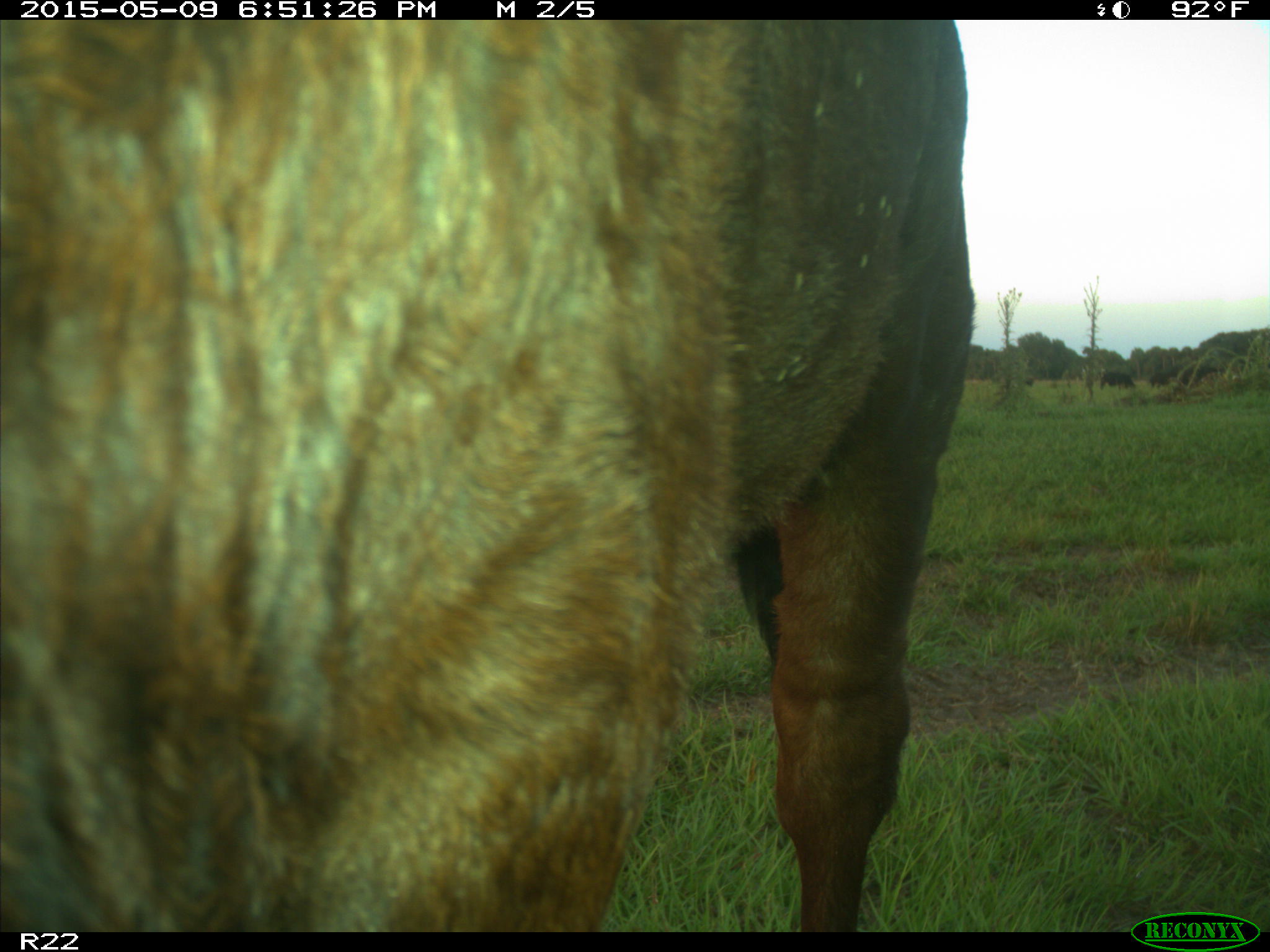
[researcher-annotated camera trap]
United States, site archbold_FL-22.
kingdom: Animalia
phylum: Chordata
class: Mammalia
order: Artiodactyla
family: Bovidae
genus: Bos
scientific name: Bos taurus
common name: domestic cow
Bos taurus (domestic cow).